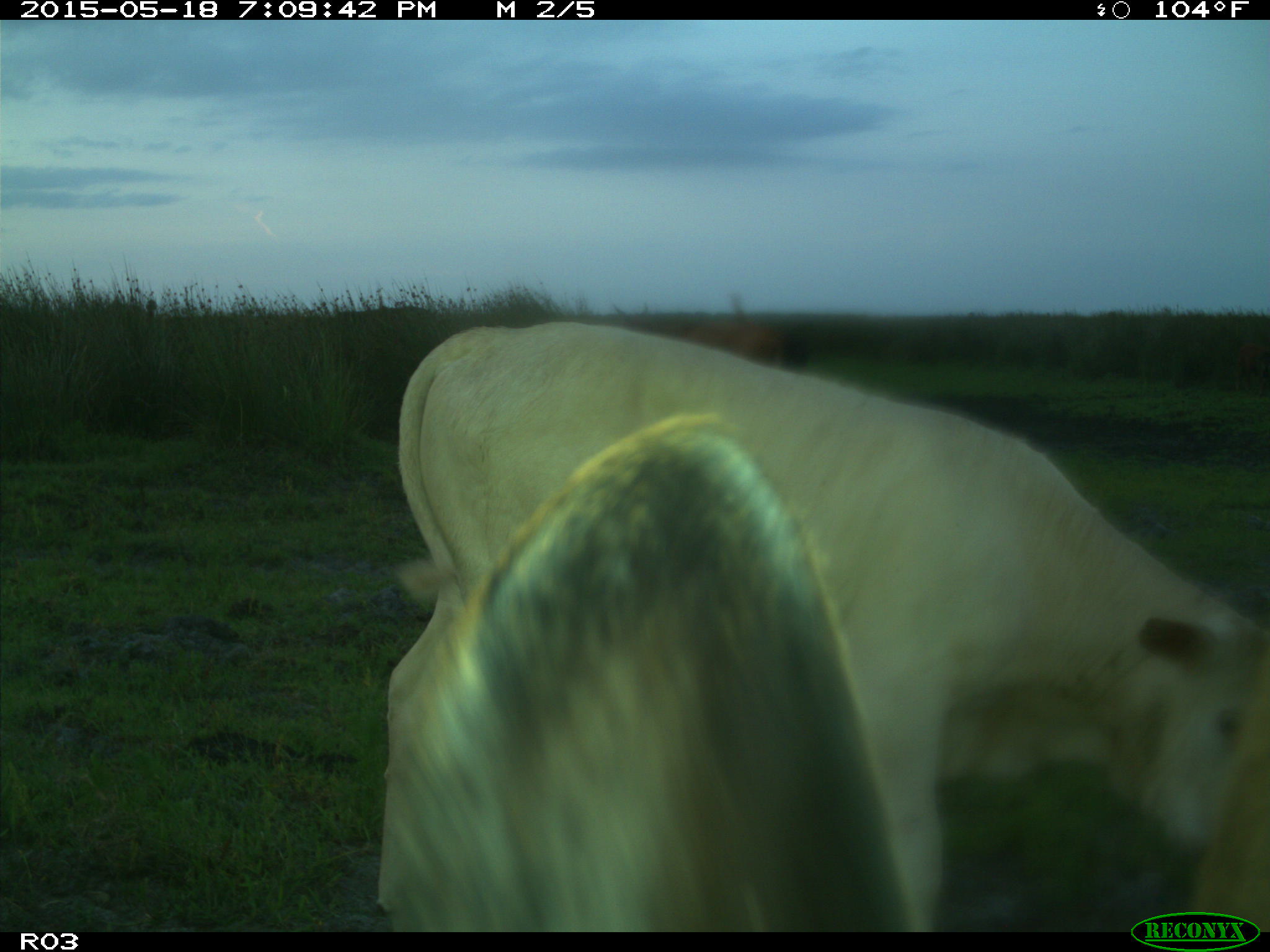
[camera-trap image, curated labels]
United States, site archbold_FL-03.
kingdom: Animalia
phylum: Chordata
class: Mammalia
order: Artiodactyla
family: Bovidae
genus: Bos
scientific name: Bos taurus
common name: domestic cow